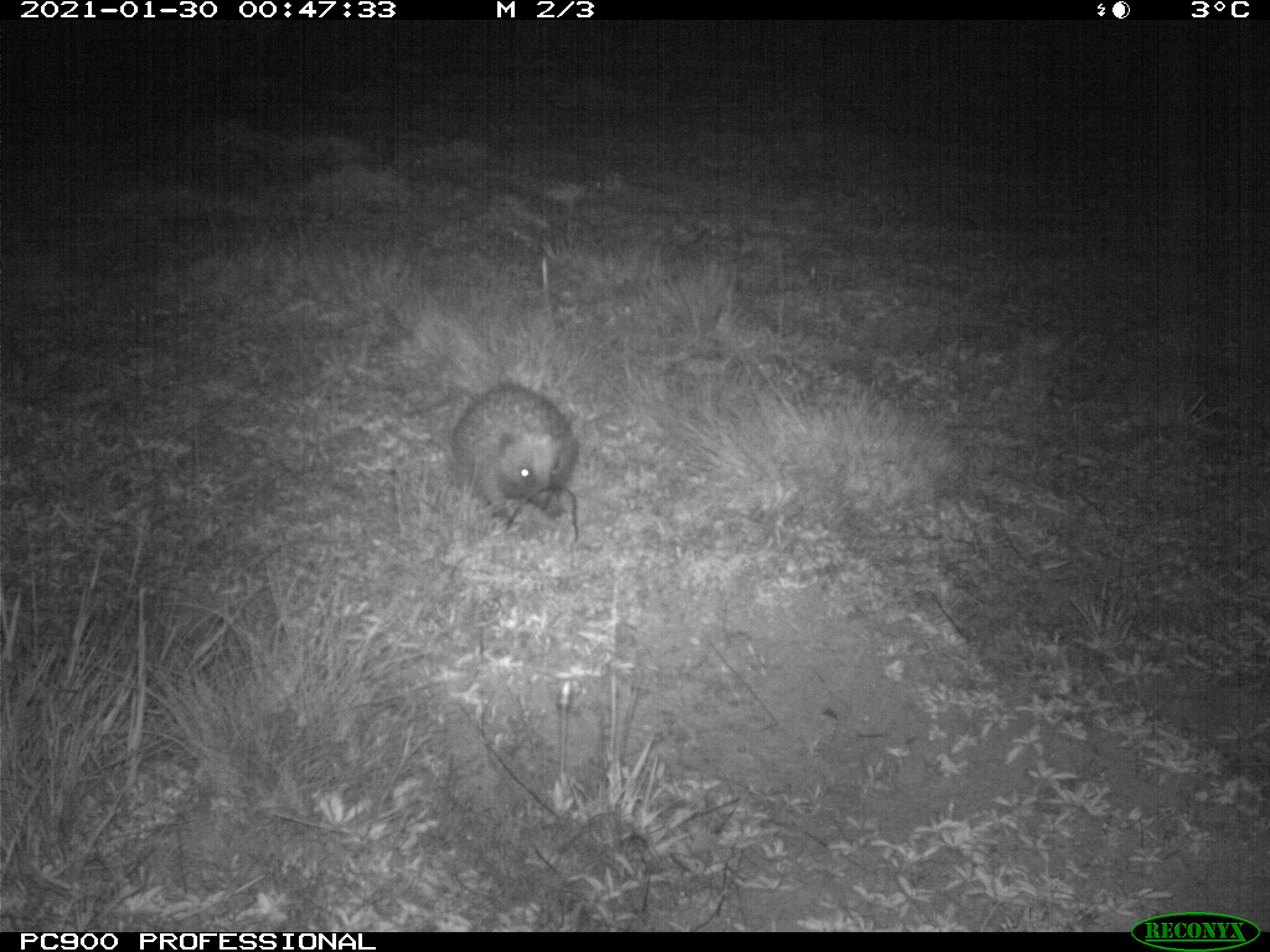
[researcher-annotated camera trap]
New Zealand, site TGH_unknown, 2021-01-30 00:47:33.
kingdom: Animalia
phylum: Chordata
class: Mammalia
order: Eulipotyphla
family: Erinaceidae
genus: Erinaceus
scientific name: Erinaceus europaeus europaeus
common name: european hedgehog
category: hedgehog